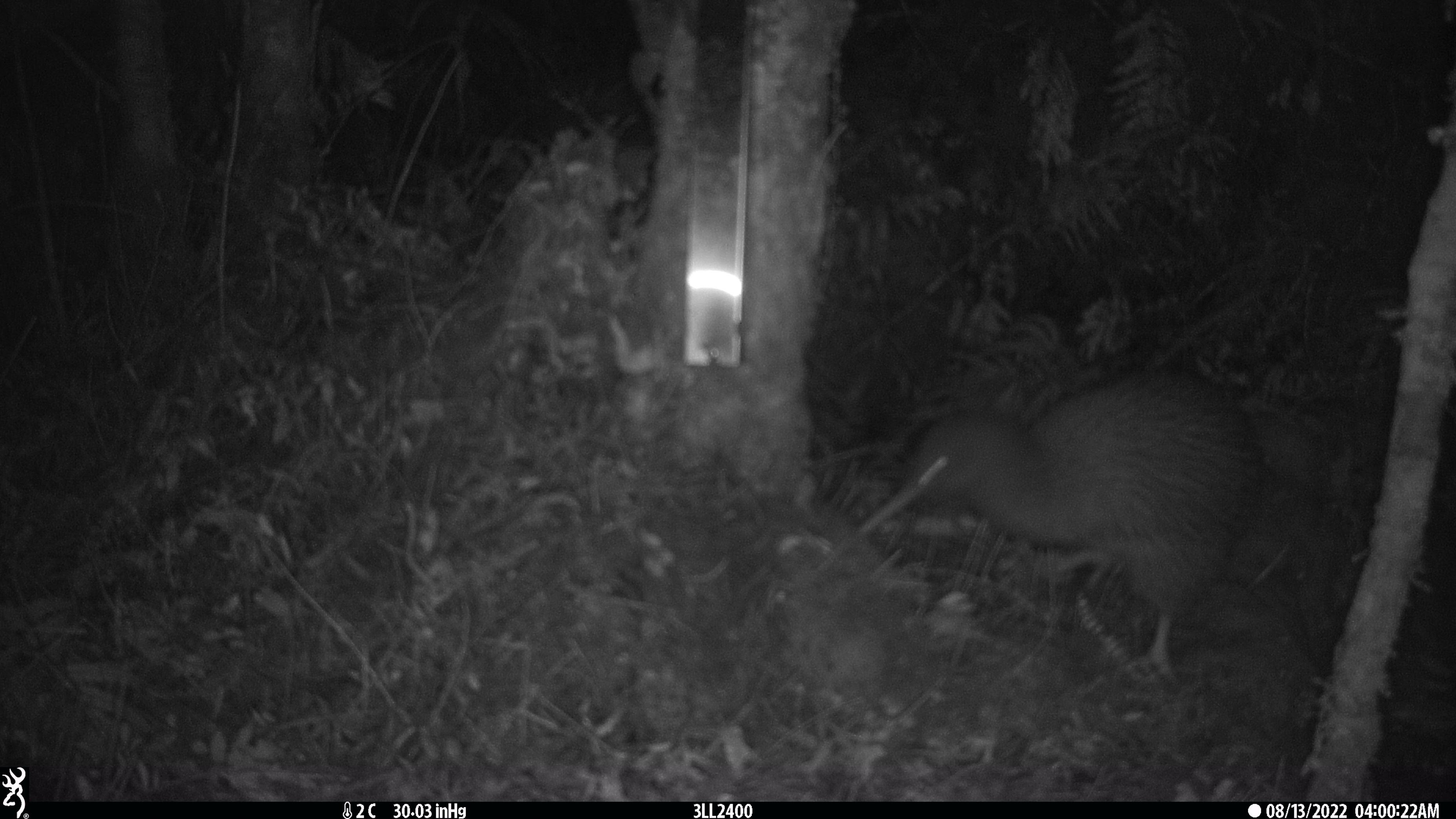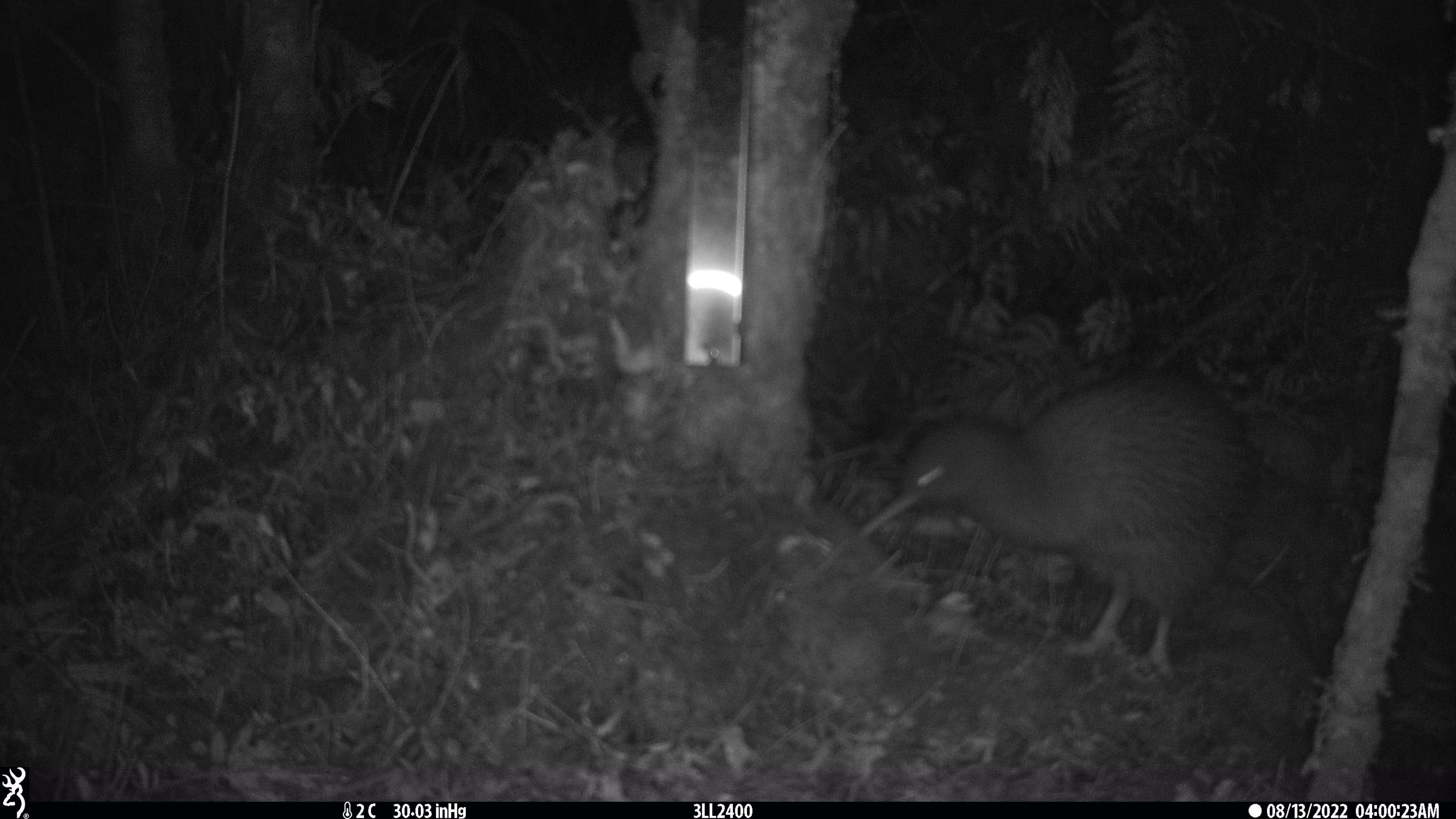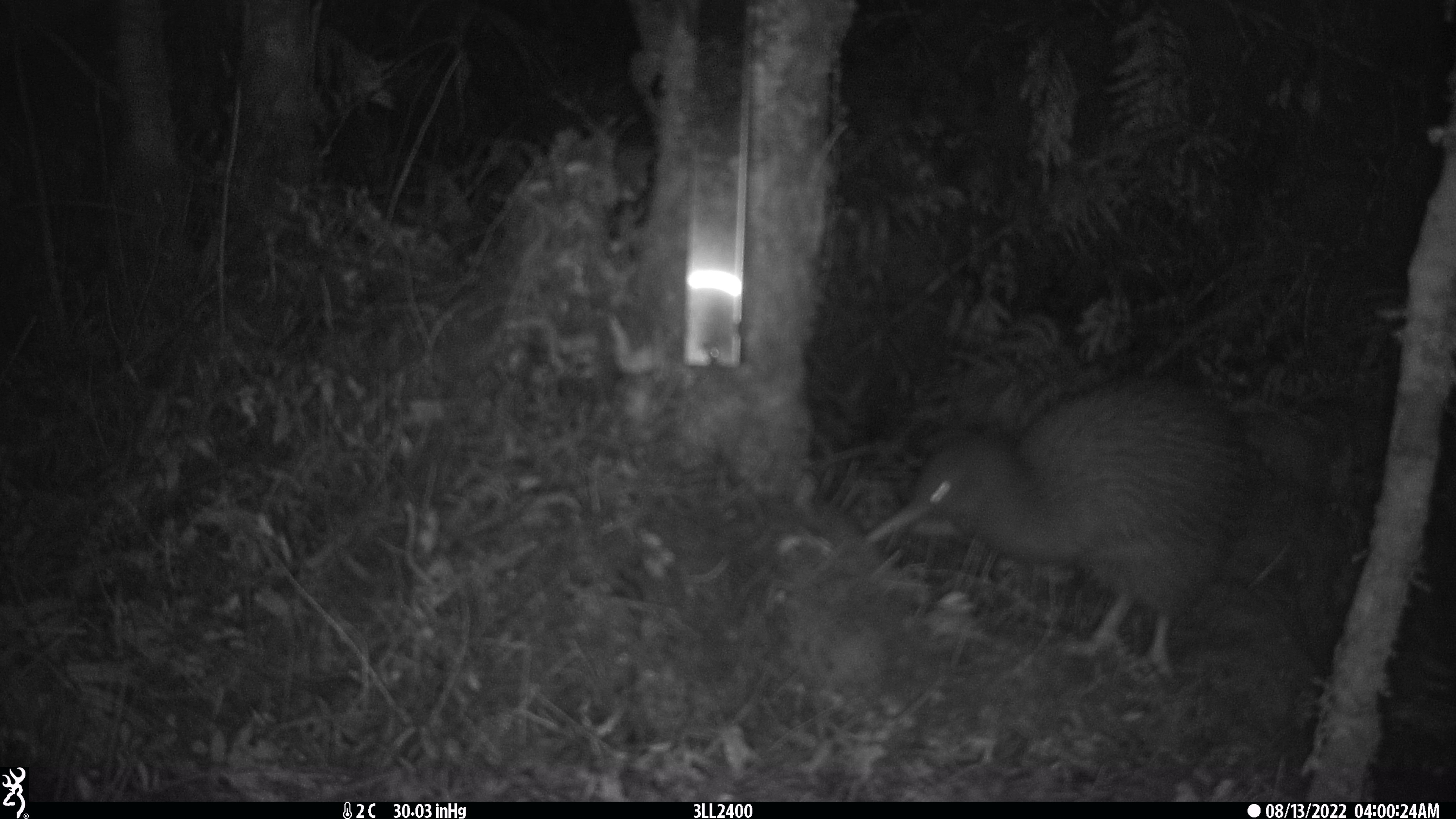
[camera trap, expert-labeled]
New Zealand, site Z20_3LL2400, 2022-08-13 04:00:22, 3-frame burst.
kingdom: Animalia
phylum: Chordata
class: Aves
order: Apterygiformes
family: Apterygidae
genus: Apteryx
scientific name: Apteryx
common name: kiwi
Kiwi (Apteryx).